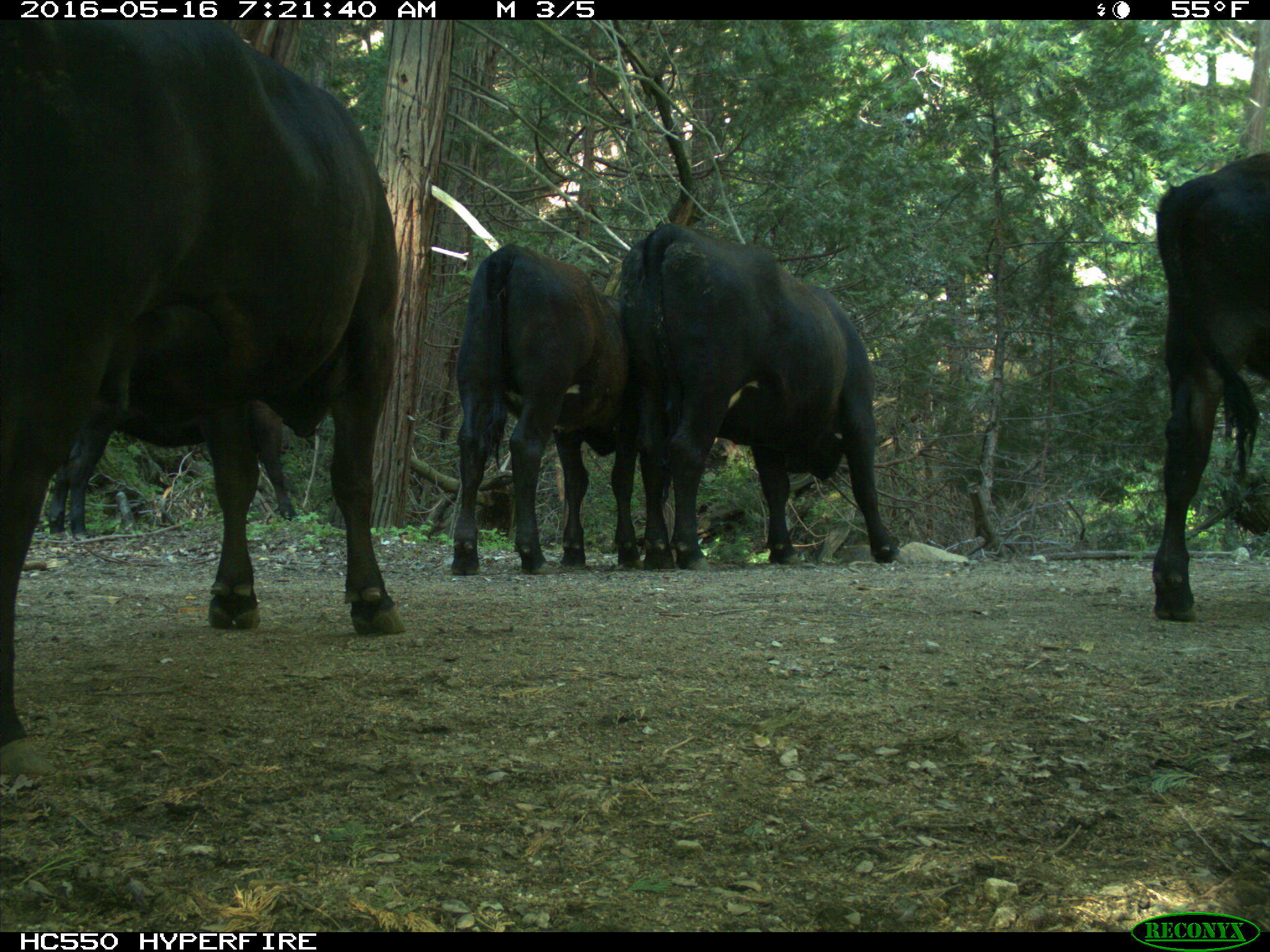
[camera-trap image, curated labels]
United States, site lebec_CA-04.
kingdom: Animalia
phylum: Chordata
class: Mammalia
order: Artiodactyla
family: Bovidae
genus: Bos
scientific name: Bos taurus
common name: domestic cow